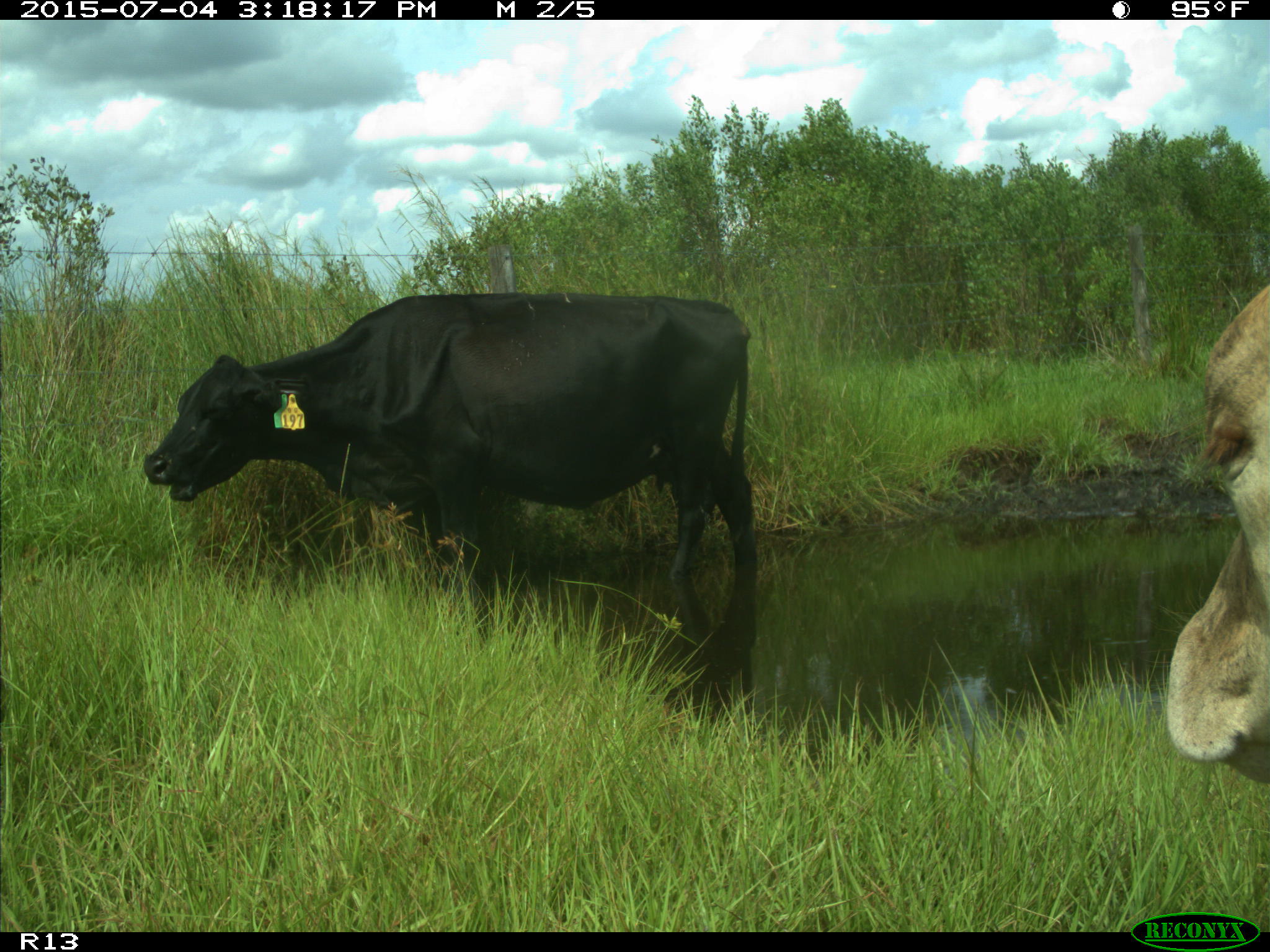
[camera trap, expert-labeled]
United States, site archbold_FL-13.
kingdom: Animalia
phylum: Chordata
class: Mammalia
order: Artiodactyla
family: Bovidae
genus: Bos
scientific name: Bos taurus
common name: domestic cow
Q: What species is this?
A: Bos taurus (domestic cow).